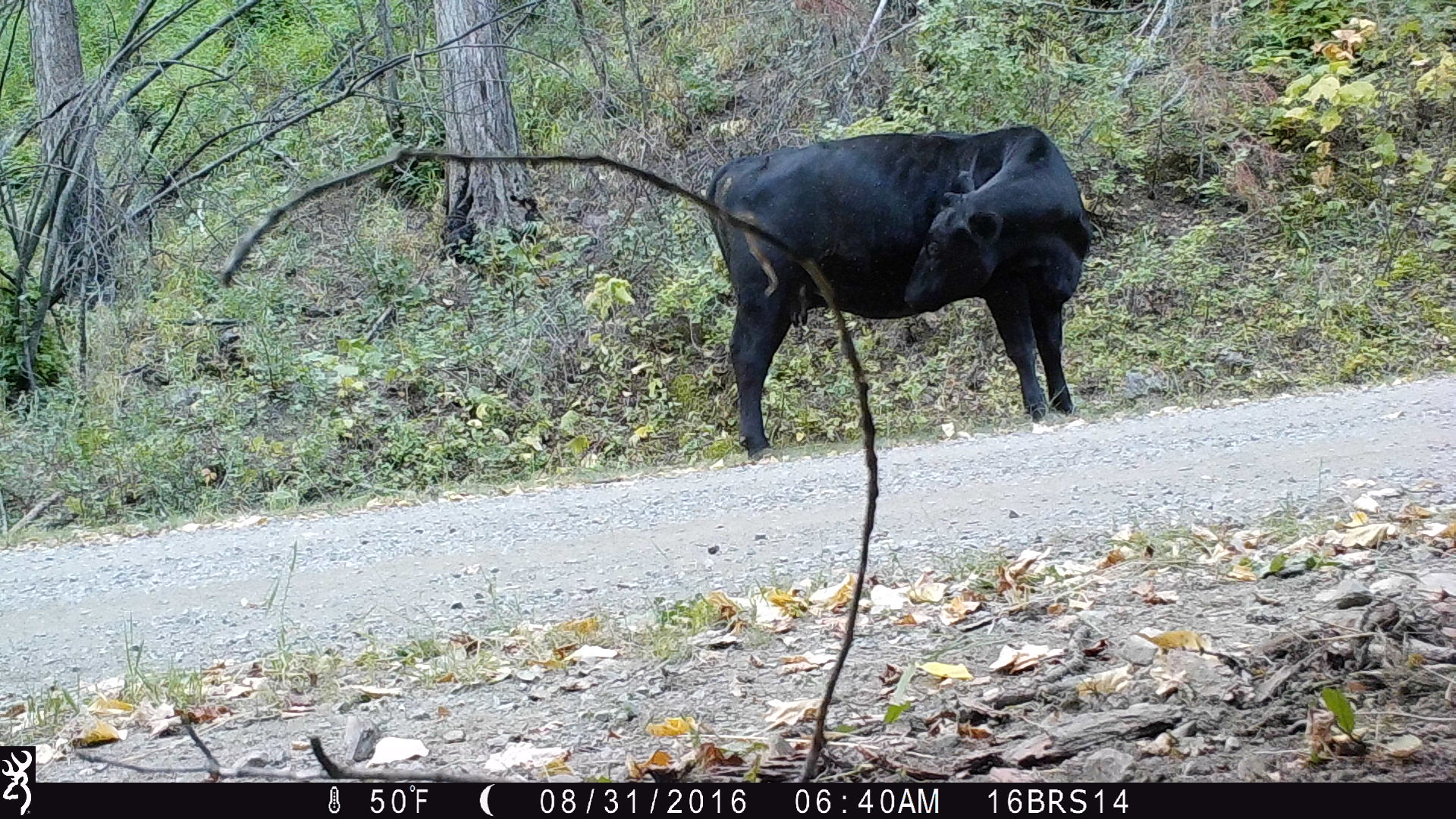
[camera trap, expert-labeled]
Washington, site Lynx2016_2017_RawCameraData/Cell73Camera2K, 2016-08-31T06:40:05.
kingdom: Animalia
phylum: Chordata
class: Mammalia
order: Artiodactyla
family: Bovidae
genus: Bos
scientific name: Bos taurus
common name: domestic cattle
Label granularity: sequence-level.